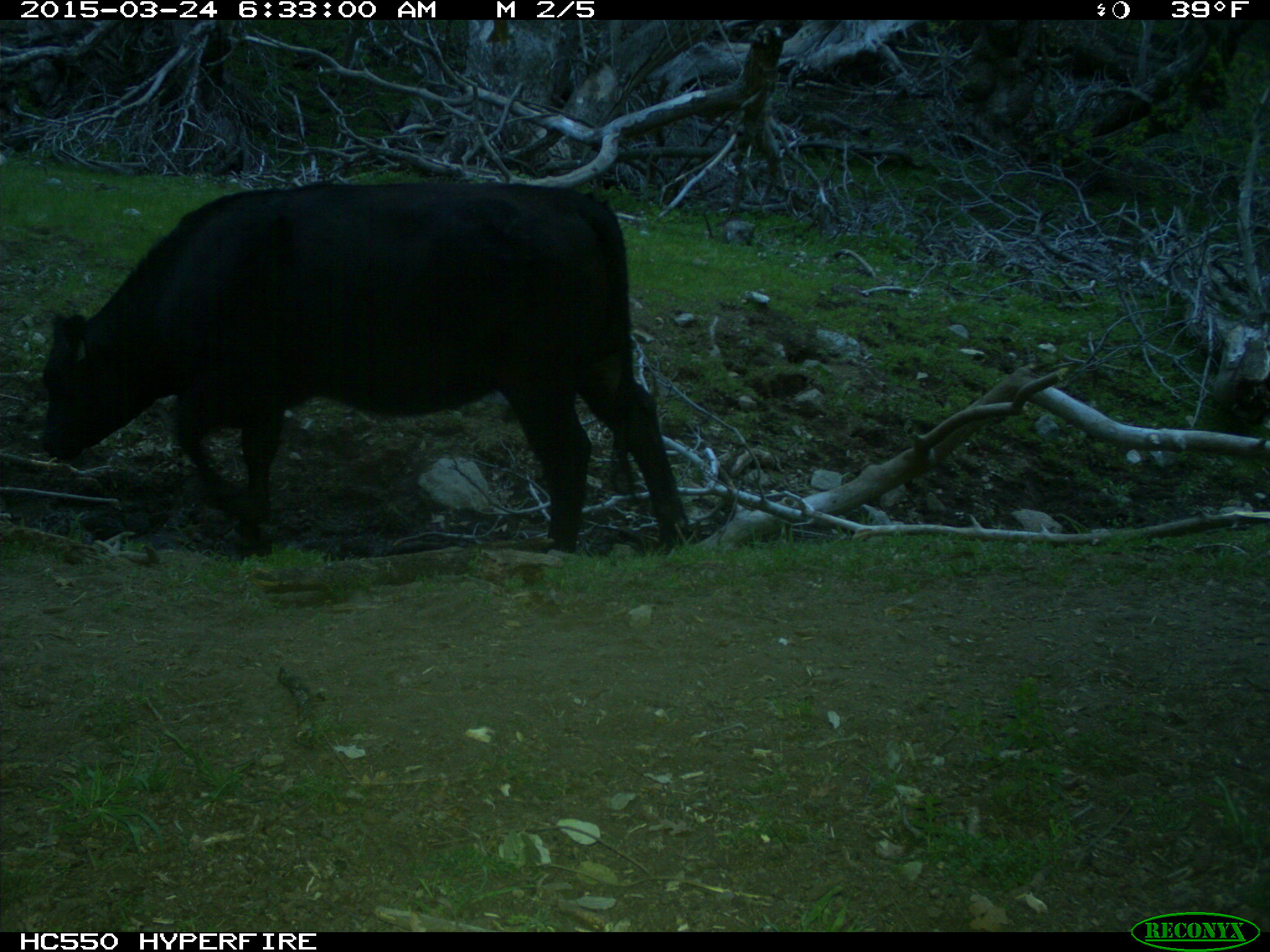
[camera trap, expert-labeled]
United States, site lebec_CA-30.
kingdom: Animalia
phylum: Chordata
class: Mammalia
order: Artiodactyla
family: Bovidae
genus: Bos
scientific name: Bos taurus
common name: domestic cow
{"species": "Bos taurus (domestic cow)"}